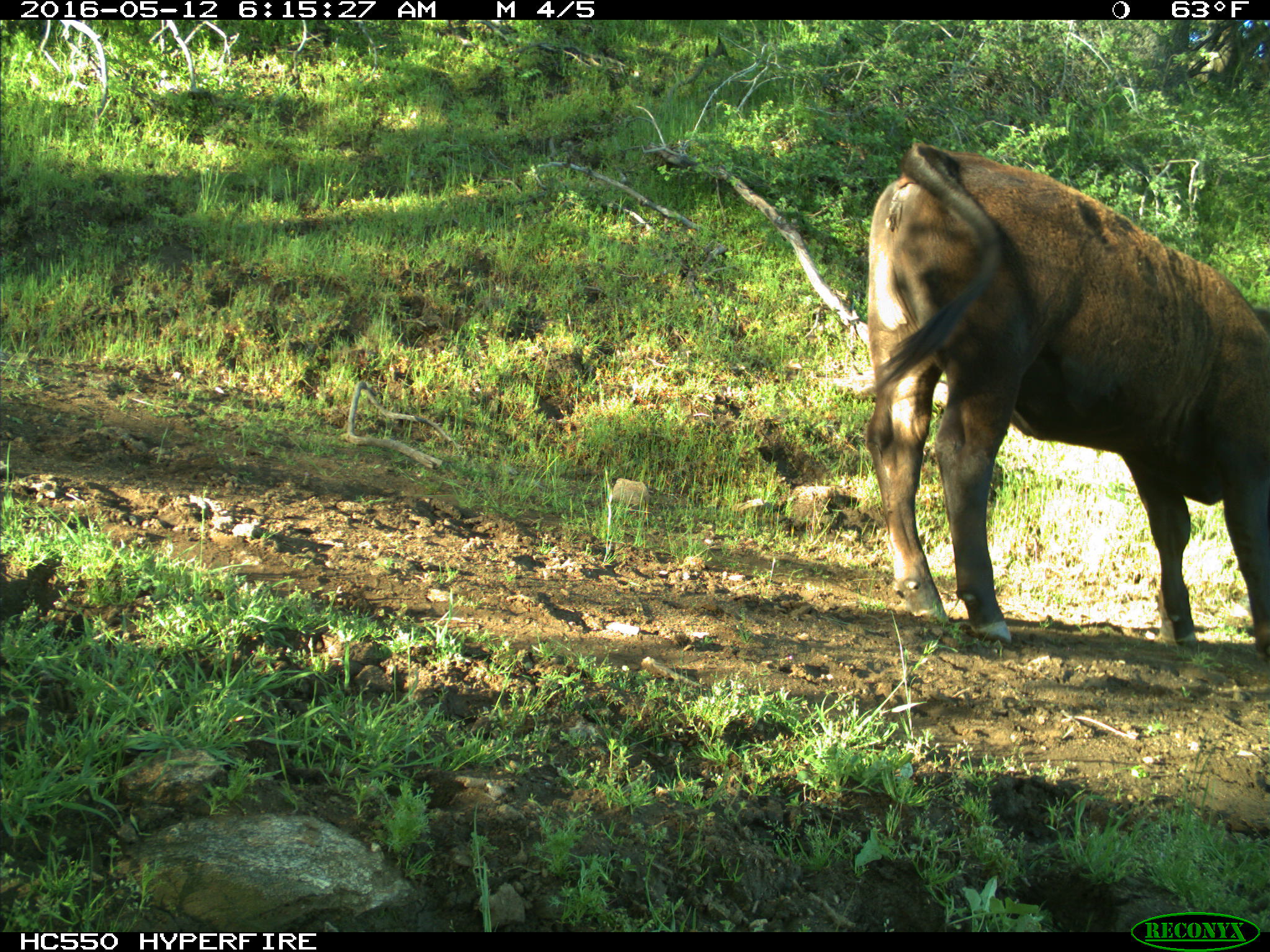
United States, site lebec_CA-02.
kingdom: Animalia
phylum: Chordata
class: Mammalia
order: Artiodactyla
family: Bovidae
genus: Bos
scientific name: Bos taurus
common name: domestic cow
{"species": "Bos taurus (domestic cow)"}